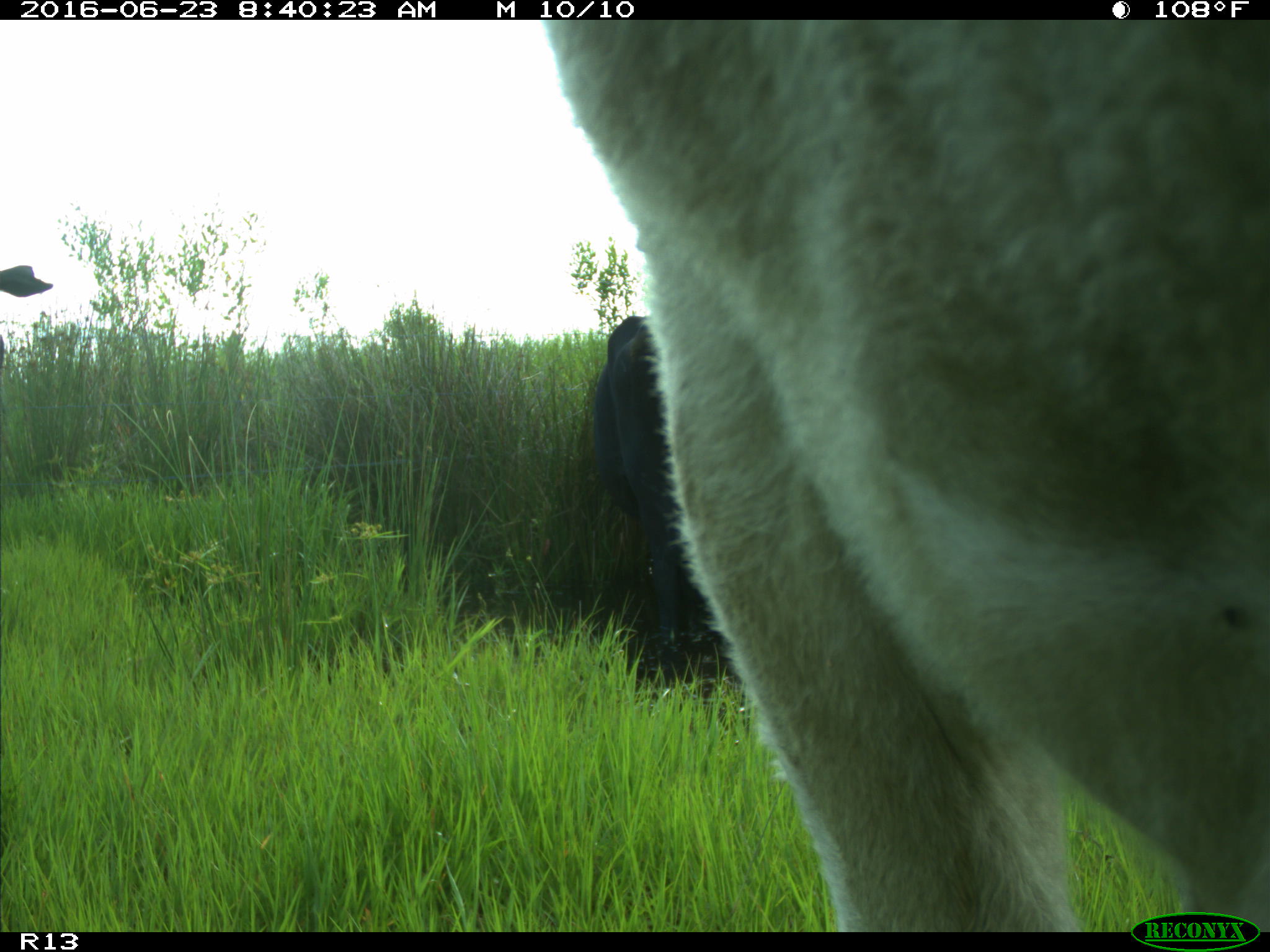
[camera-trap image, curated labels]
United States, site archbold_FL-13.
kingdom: Animalia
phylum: Chordata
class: Mammalia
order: Artiodactyla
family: Bovidae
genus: Bos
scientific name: Bos taurus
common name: domestic cow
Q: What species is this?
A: Bos taurus (domestic cow).